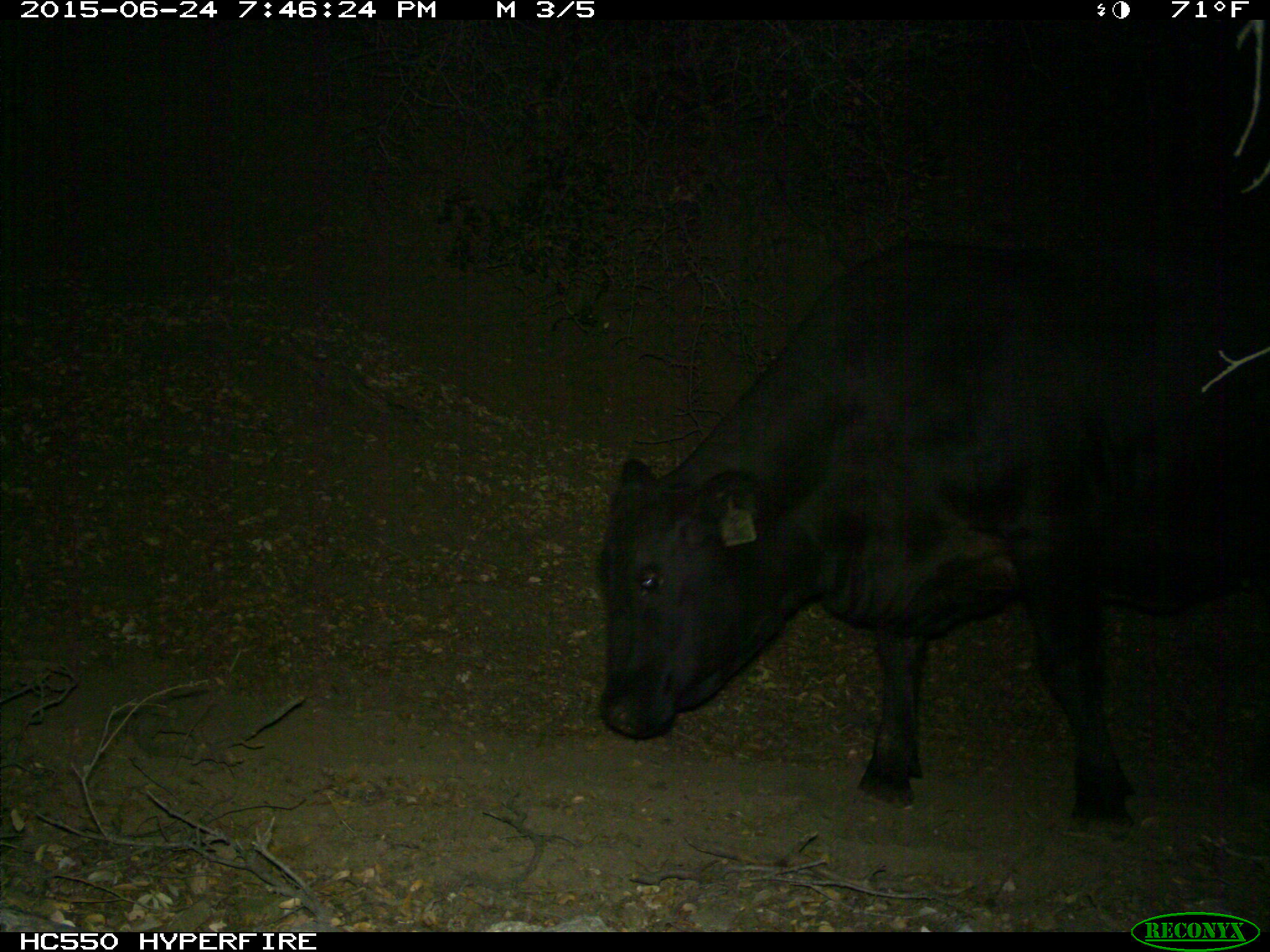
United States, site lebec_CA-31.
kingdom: Animalia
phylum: Chordata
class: Mammalia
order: Artiodactyla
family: Bovidae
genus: Bos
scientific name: Bos taurus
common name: domestic cow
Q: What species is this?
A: Bos taurus (domestic cow).